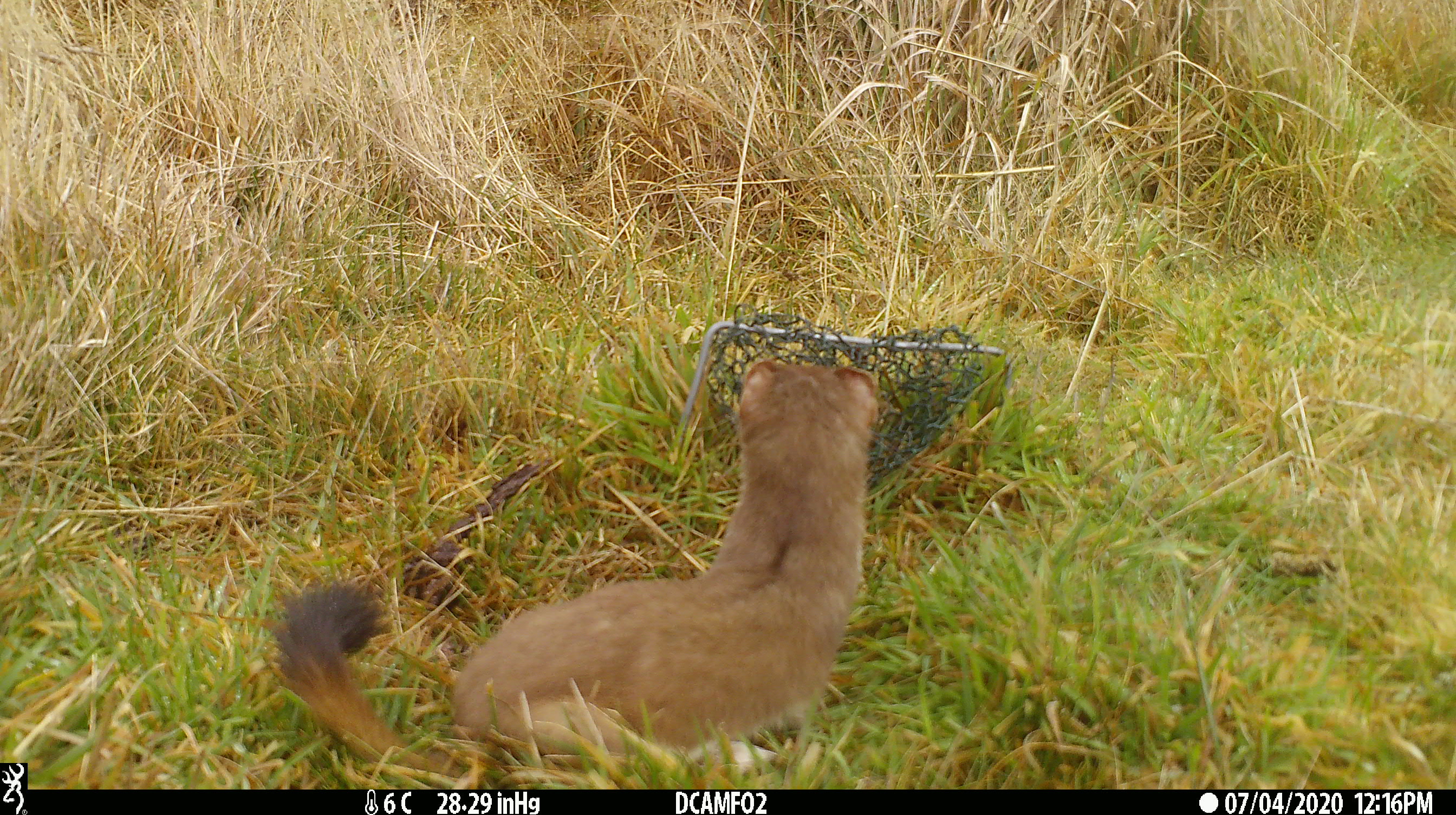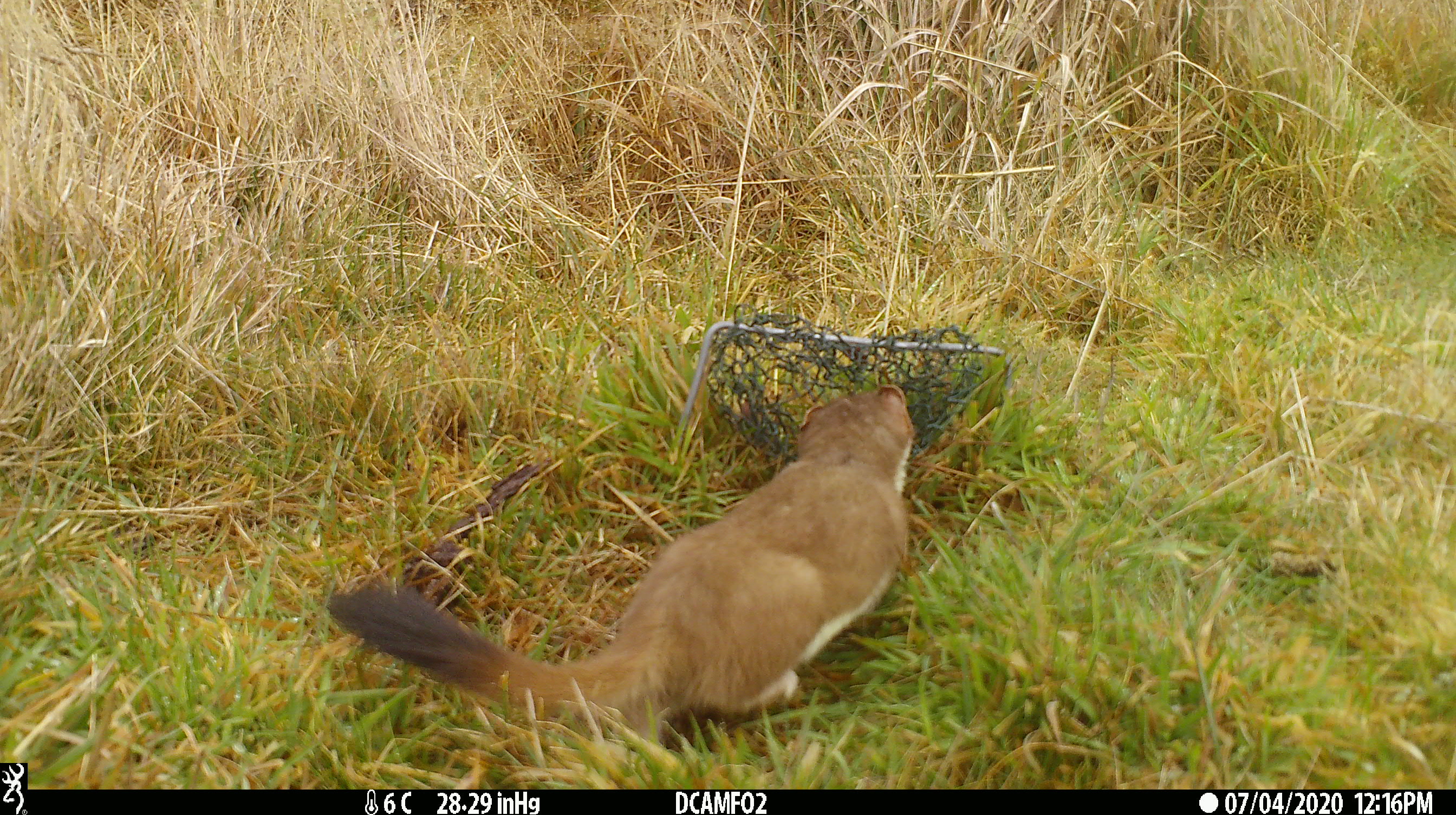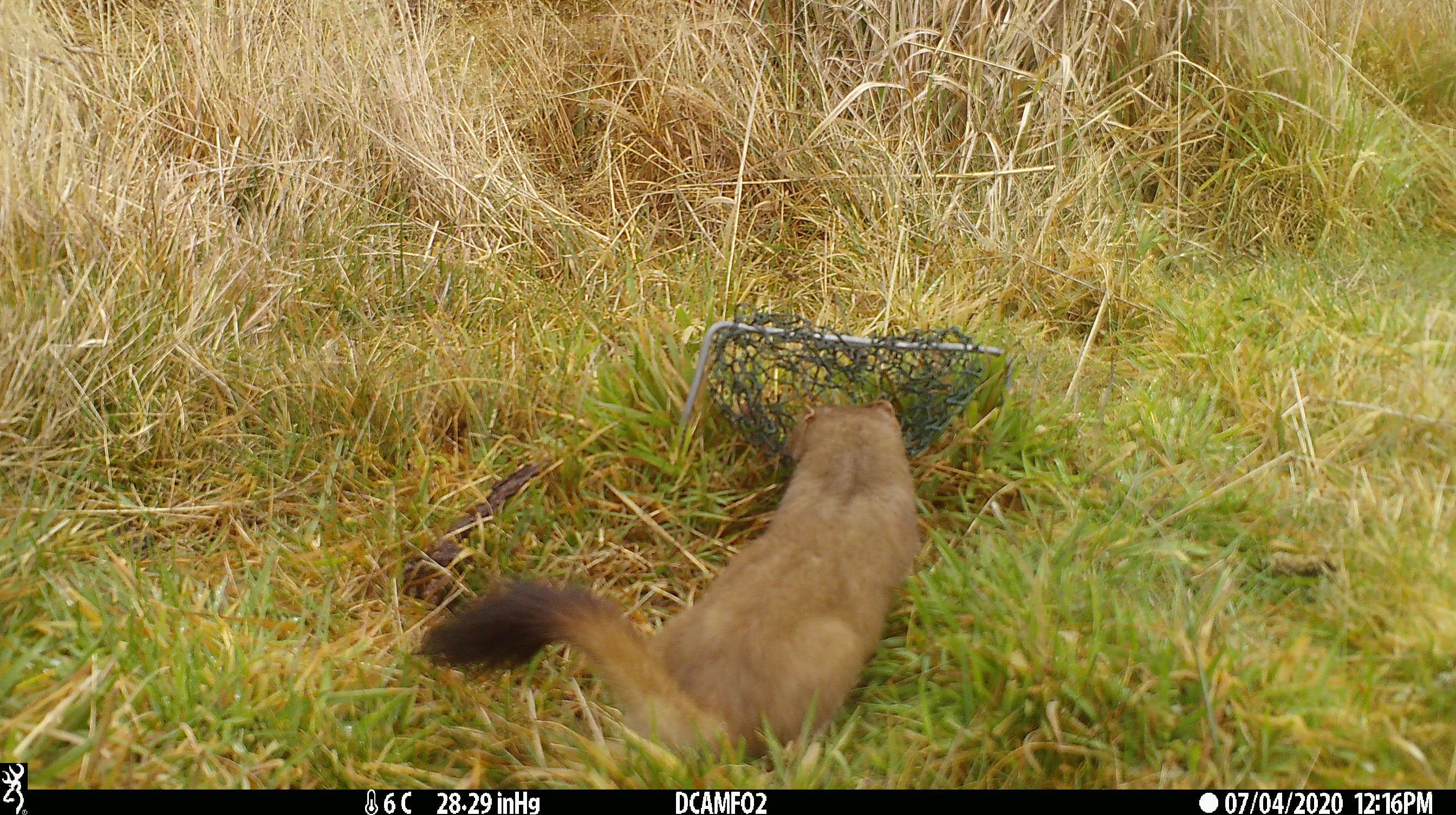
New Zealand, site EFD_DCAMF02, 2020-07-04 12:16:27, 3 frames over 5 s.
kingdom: Animalia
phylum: Chordata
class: Mammalia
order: Carnivora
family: Mustelidae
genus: Mustela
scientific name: Mustela erminea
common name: stoat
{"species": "stoat (Mustela erminea)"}